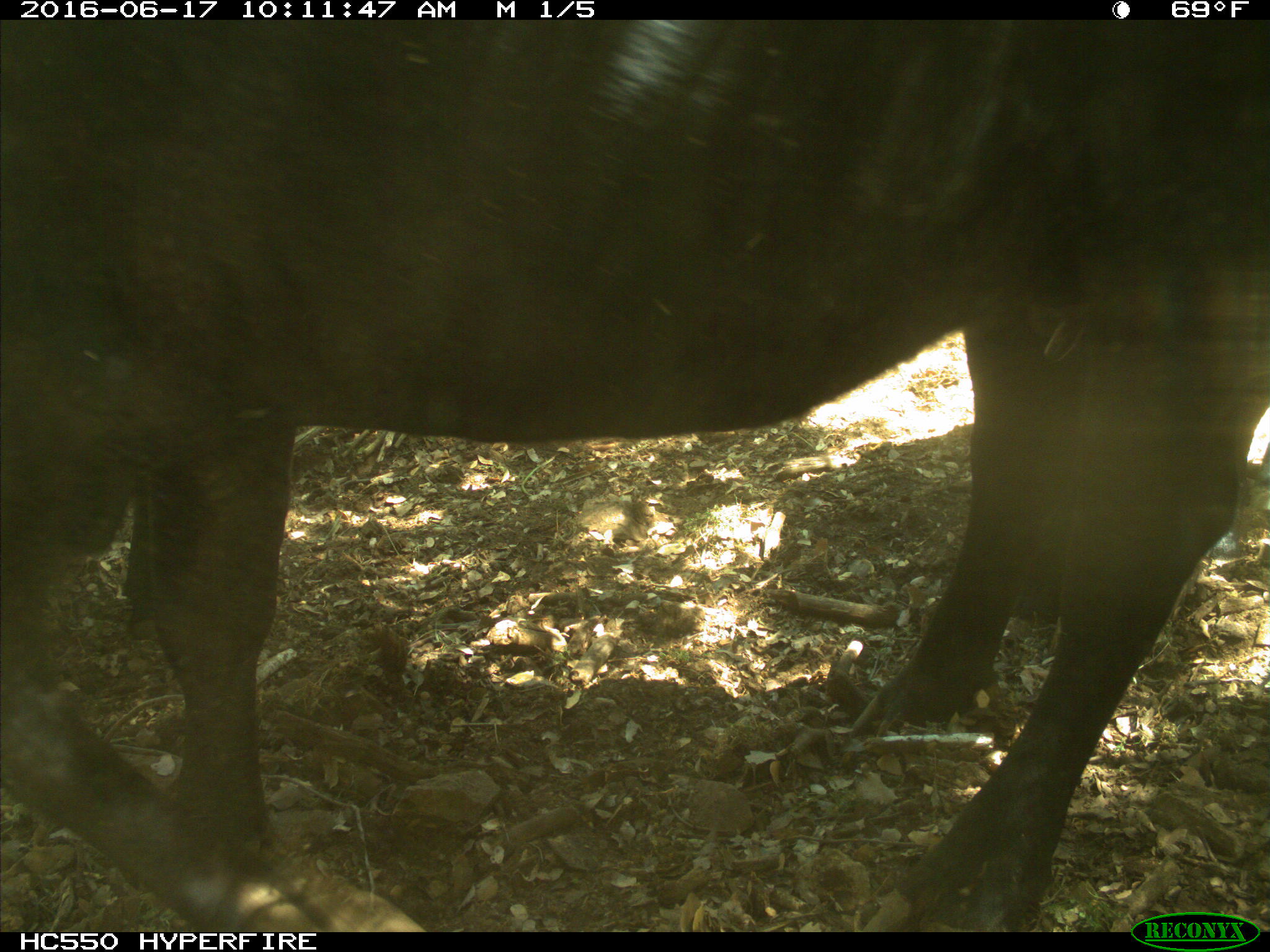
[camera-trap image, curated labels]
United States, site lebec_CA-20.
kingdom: Animalia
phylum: Chordata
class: Mammalia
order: Artiodactyla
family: Bovidae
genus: Bos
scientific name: Bos taurus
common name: domestic cow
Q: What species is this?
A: Bos taurus (domestic cow).